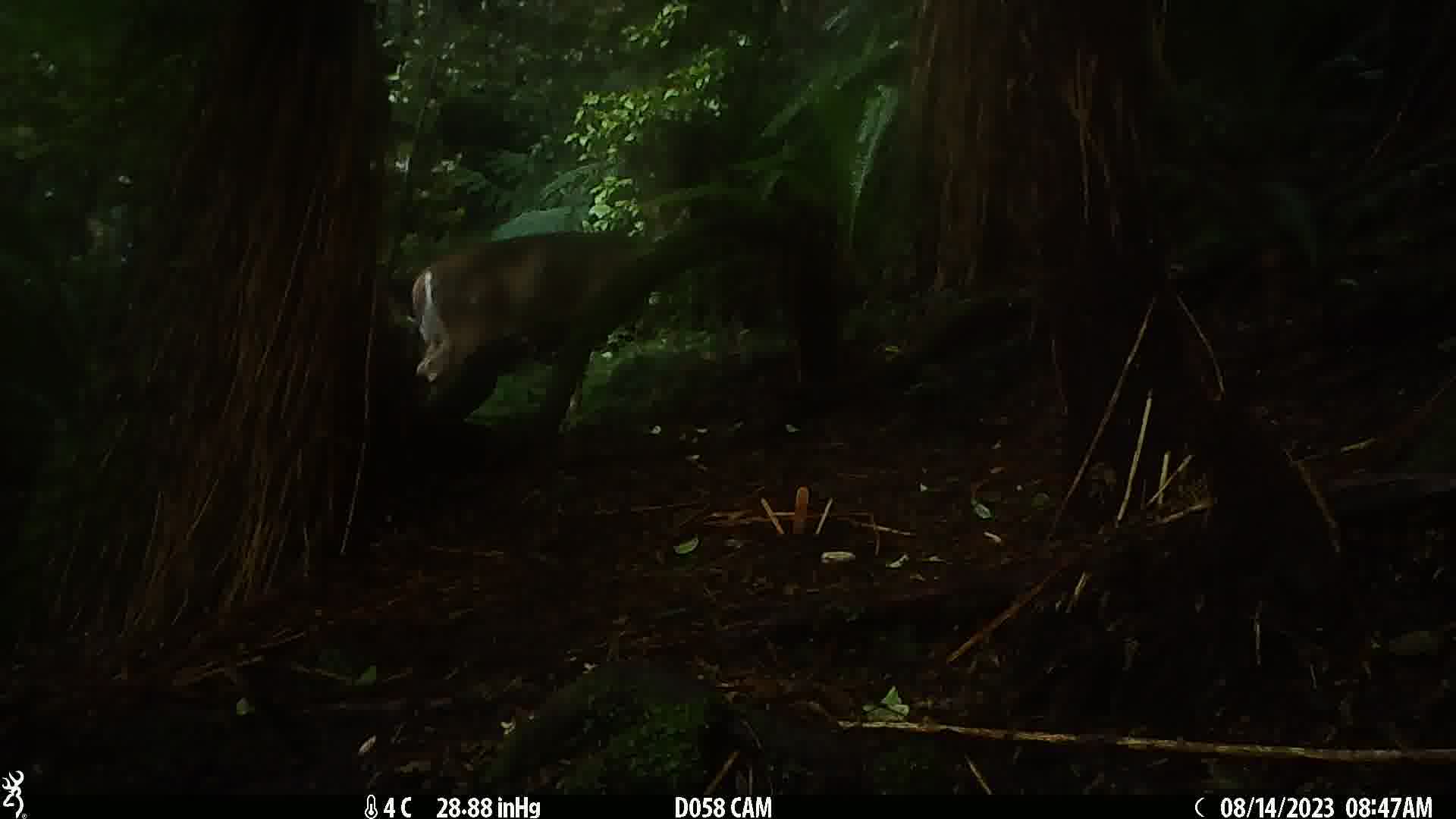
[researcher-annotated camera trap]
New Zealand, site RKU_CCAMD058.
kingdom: Animalia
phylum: Chordata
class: Mammalia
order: Artiodactyla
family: Cervidae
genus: Odocoileus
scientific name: Odocoileus virginianus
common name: white-tailed deer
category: white tailed deer